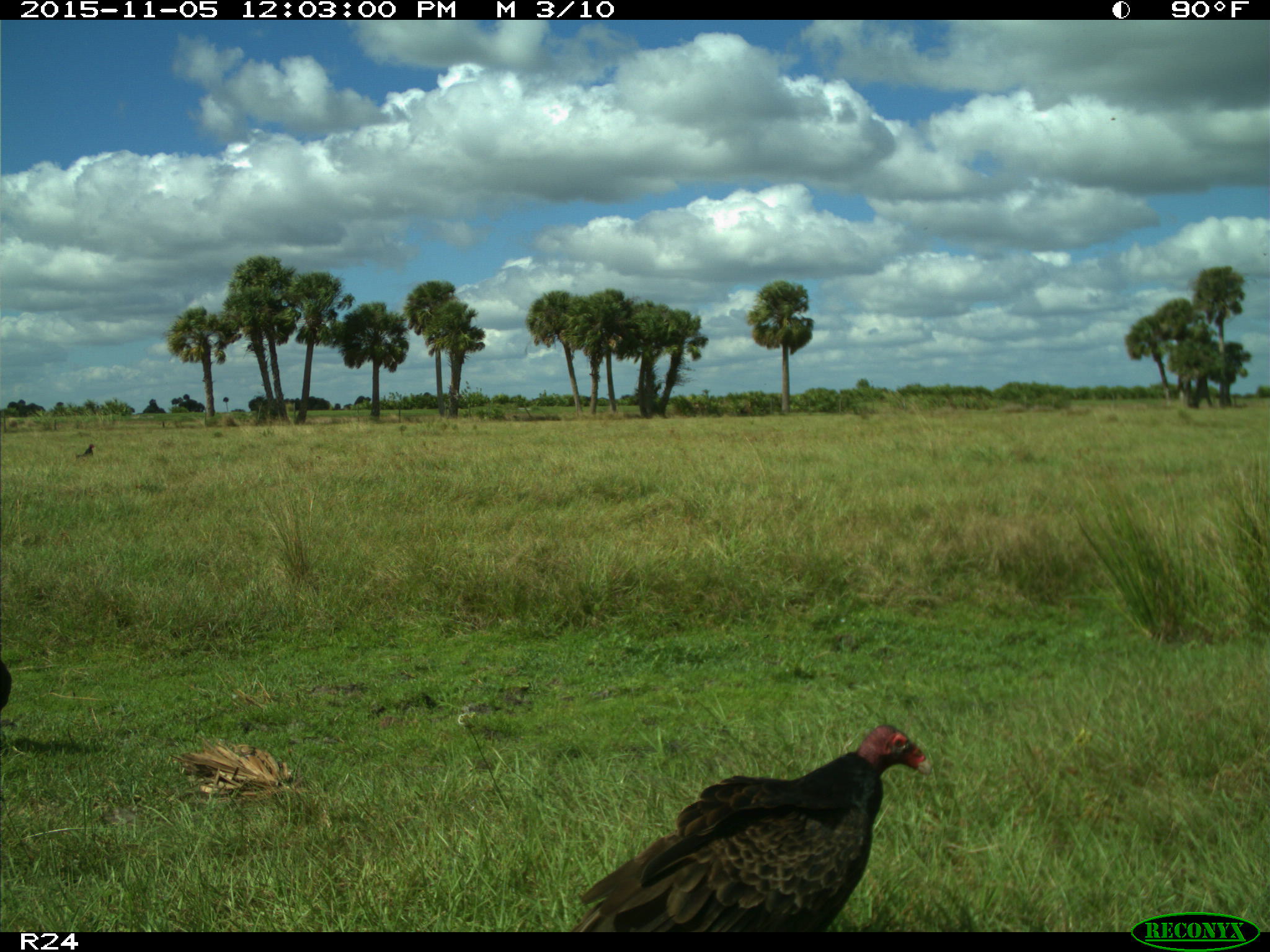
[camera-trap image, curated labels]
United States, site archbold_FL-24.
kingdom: Animalia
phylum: Chordata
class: Aves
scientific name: Aves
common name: birds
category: unidentified bird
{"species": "unidentified bird (birds) (Aves)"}